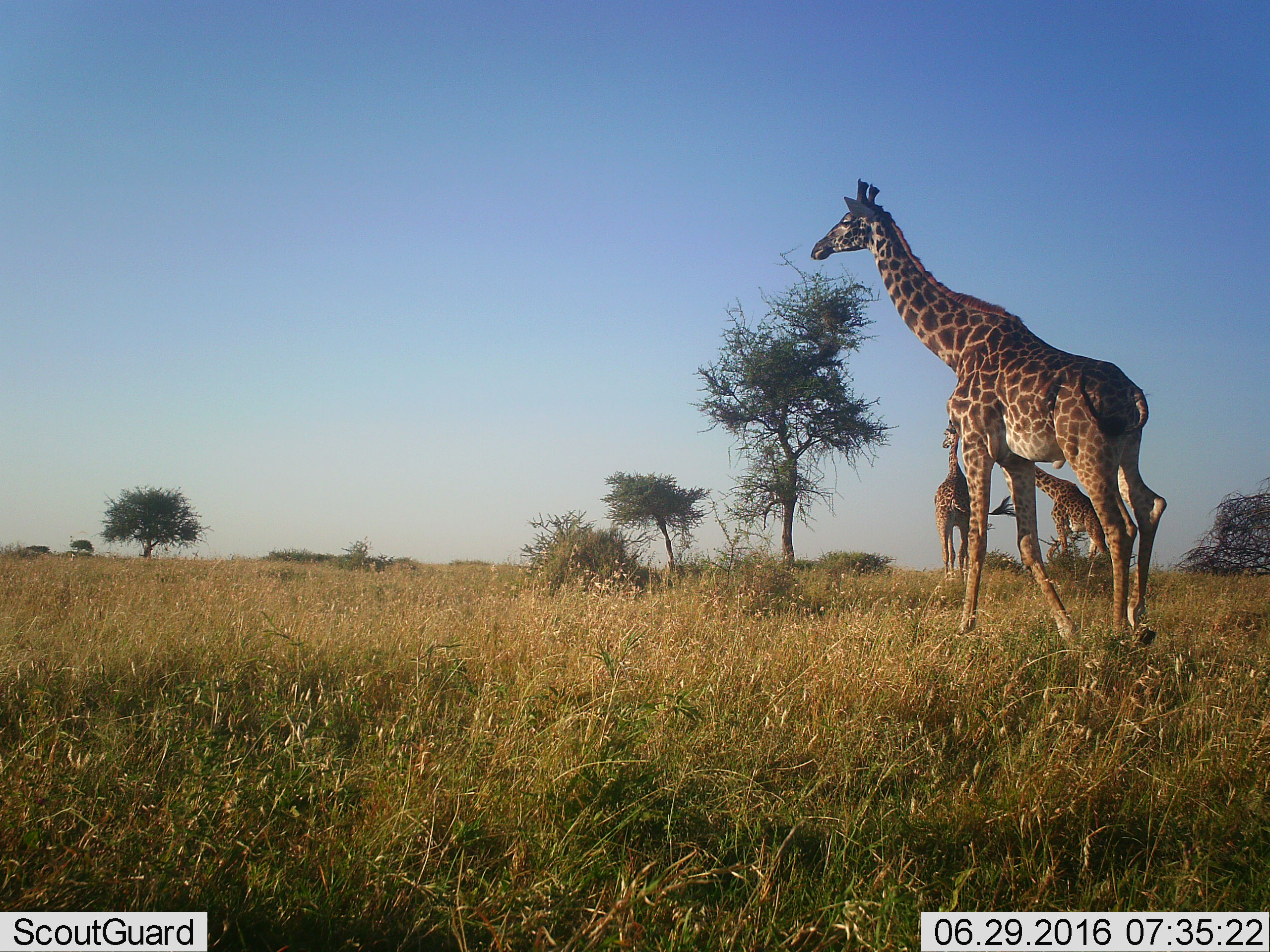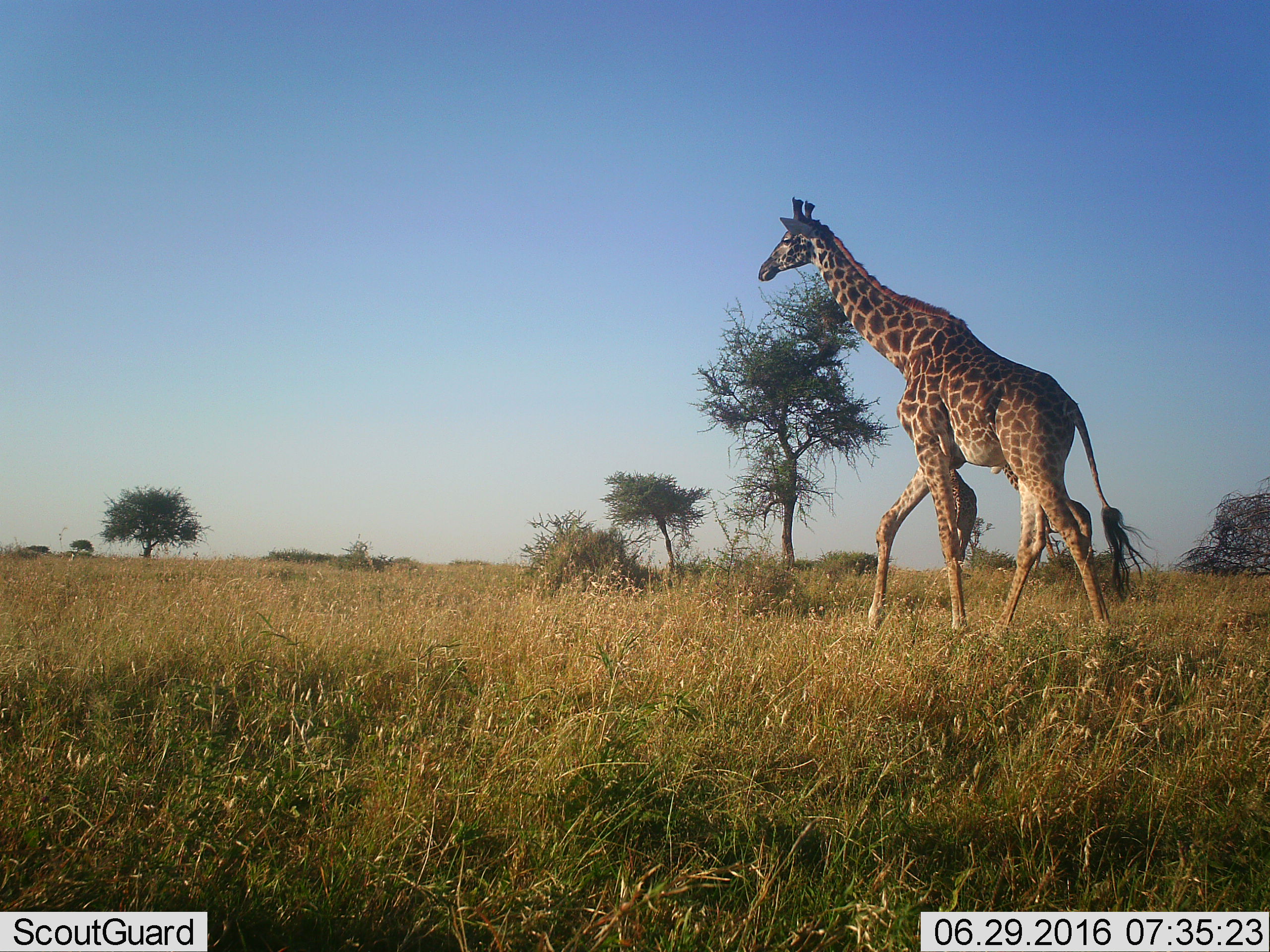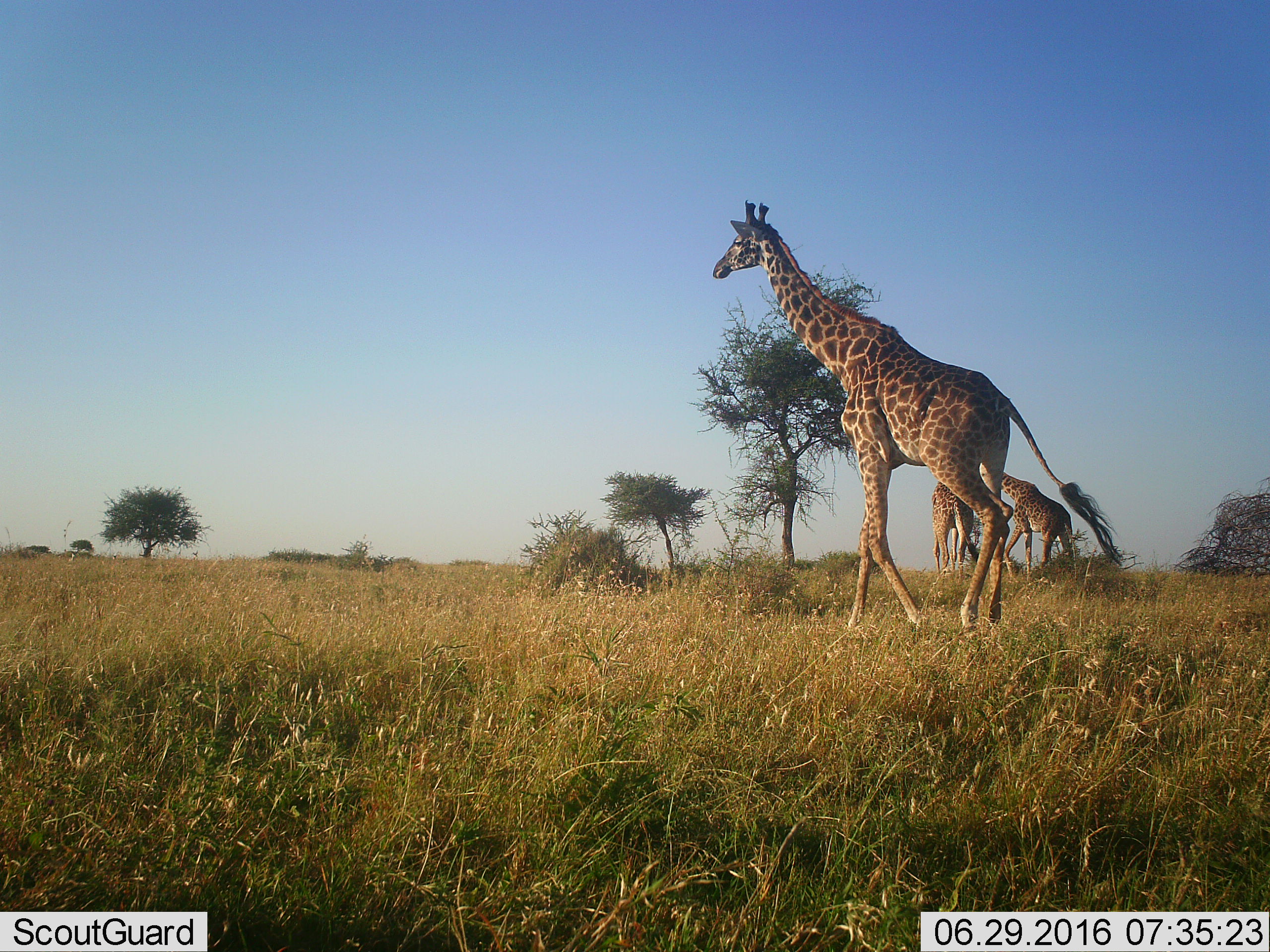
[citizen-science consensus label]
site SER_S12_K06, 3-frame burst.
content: unidentified animal